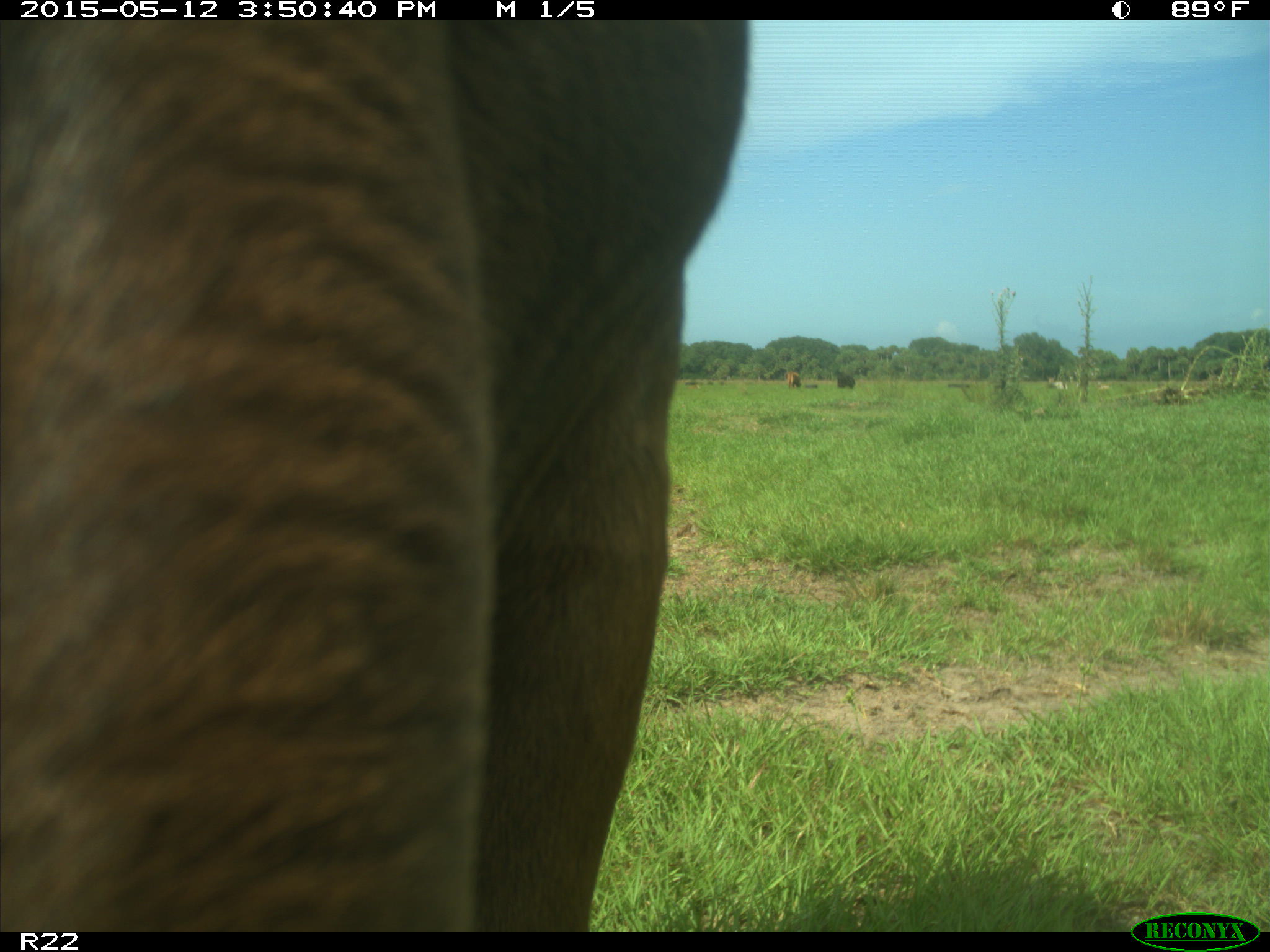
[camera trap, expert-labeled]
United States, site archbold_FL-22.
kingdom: Animalia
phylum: Chordata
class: Mammalia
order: Artiodactyla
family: Bovidae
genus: Bos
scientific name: Bos taurus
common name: domestic cow